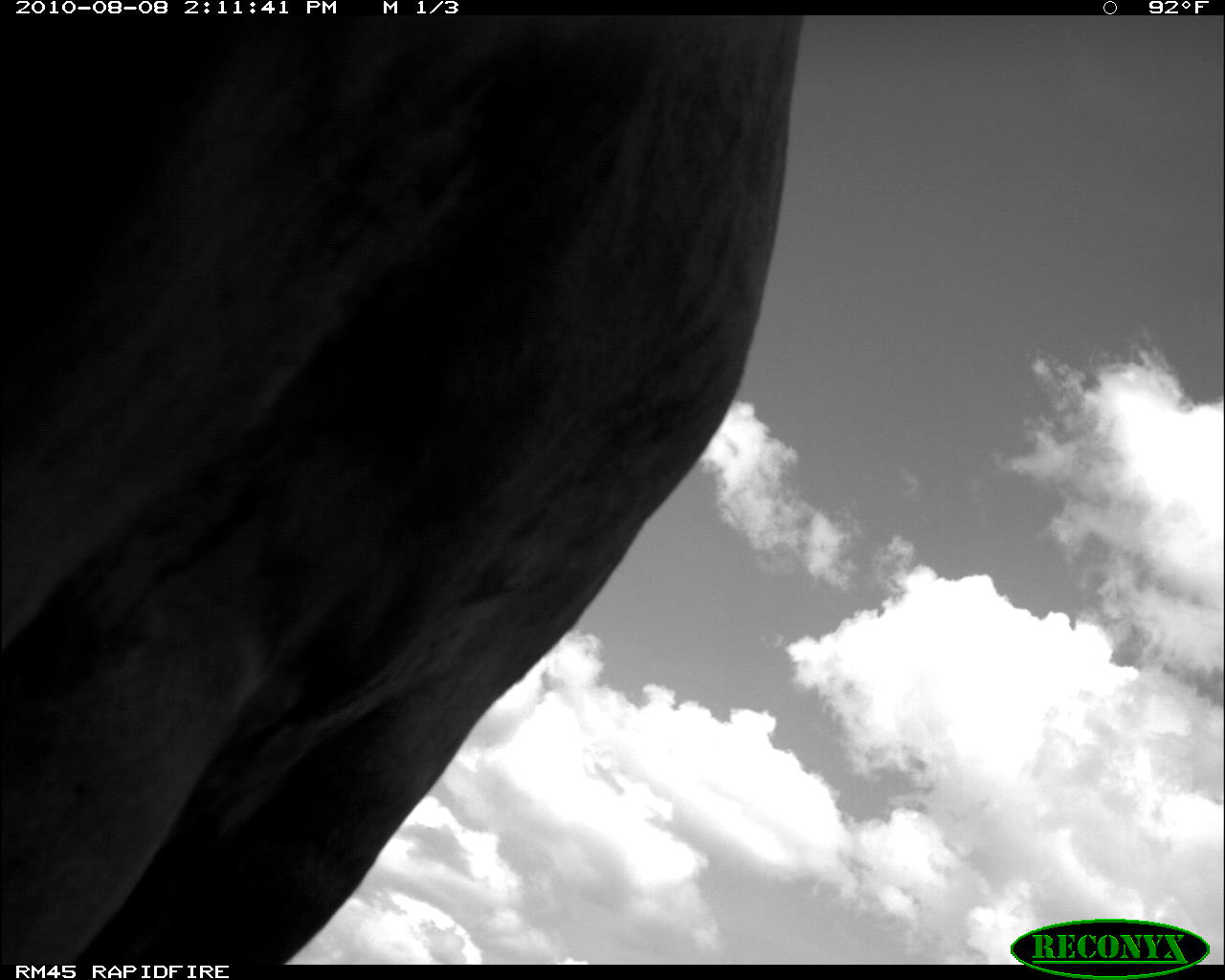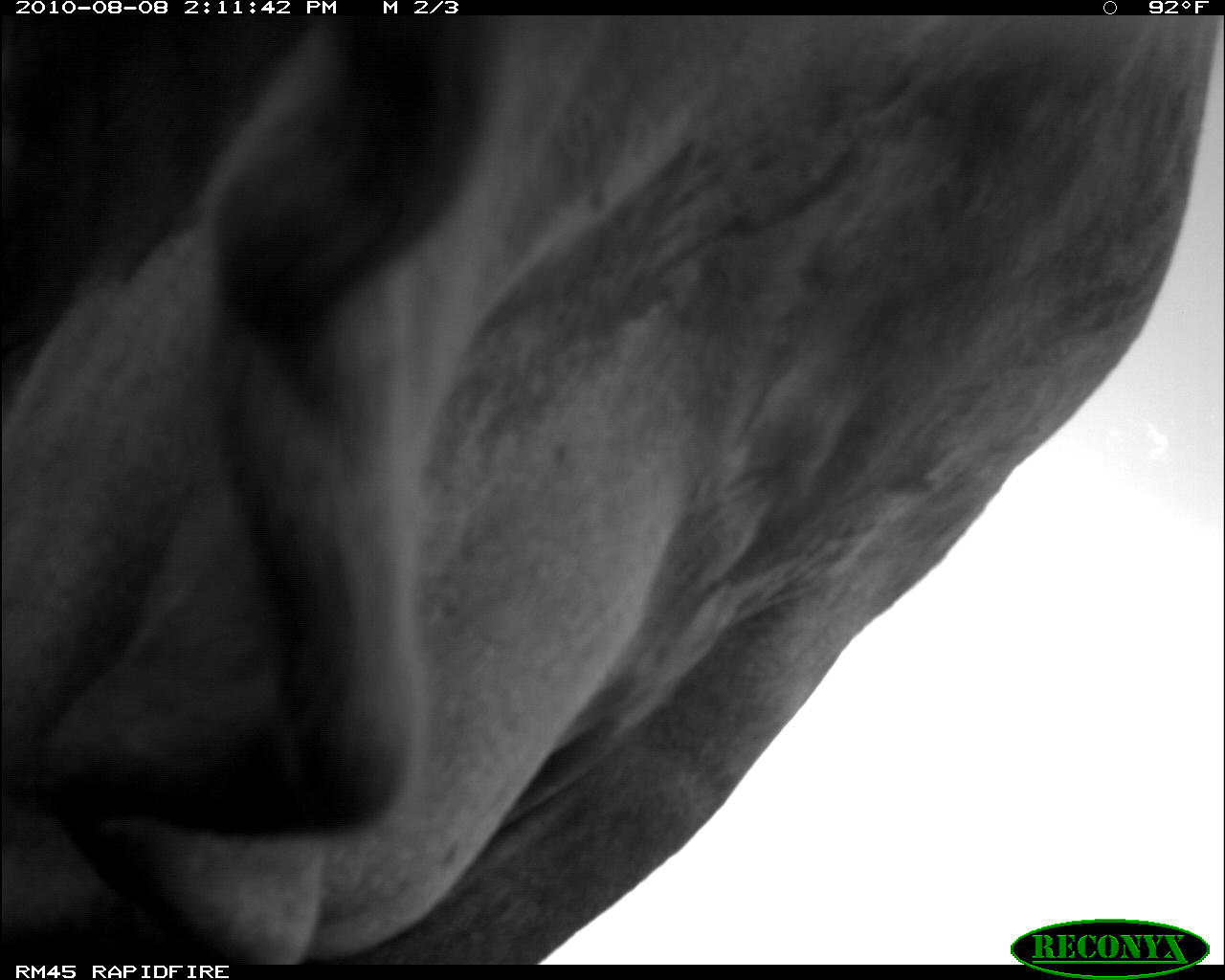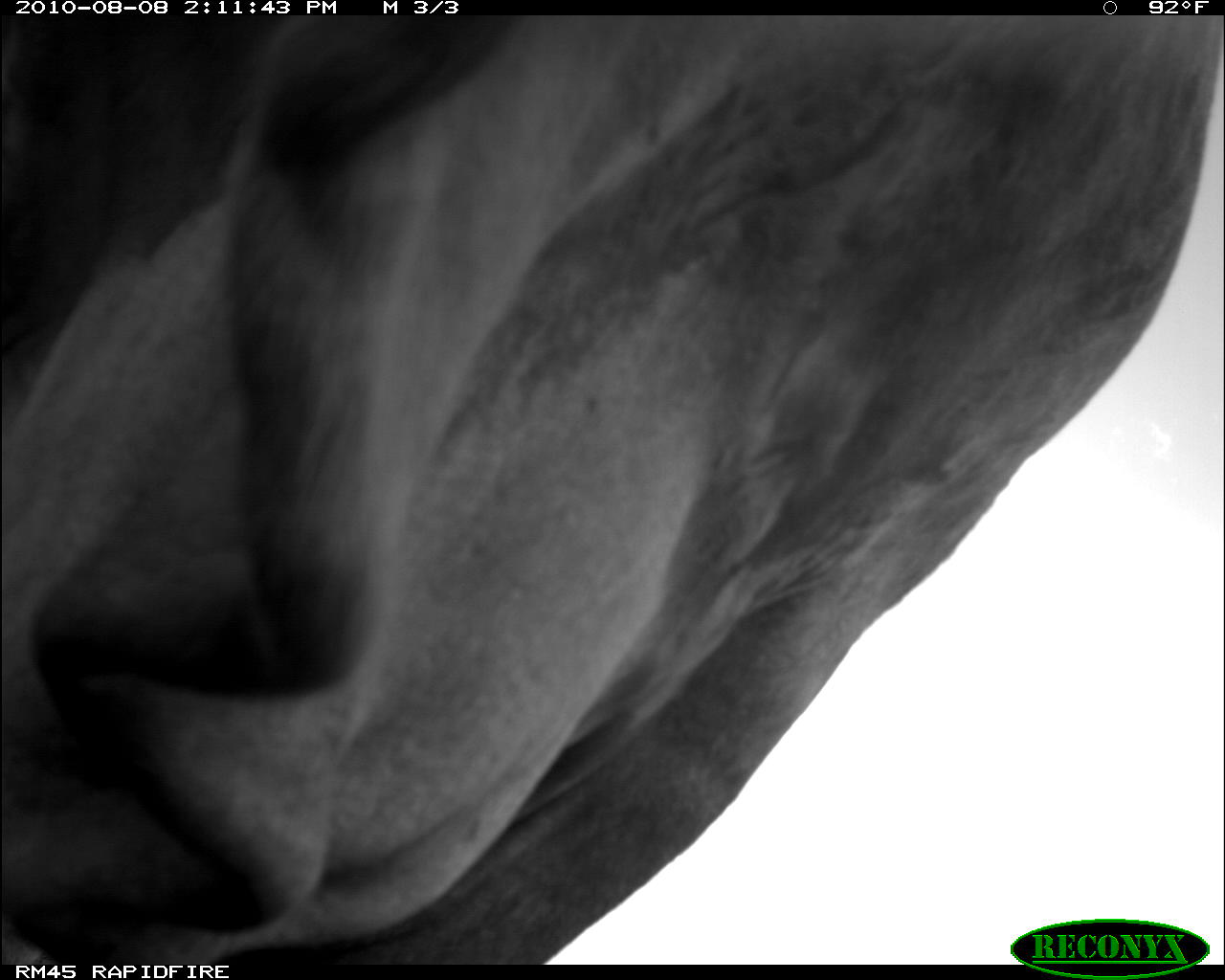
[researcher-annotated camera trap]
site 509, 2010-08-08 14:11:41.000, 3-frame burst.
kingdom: Animalia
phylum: Chordata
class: Mammalia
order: Artiodactyla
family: Bovidae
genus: Bos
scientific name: Bos taurus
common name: domestic cattle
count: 1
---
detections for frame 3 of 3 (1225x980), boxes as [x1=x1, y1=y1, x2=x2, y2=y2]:
bos taurus: [x1=0, y1=15, x2=1225, y2=964]